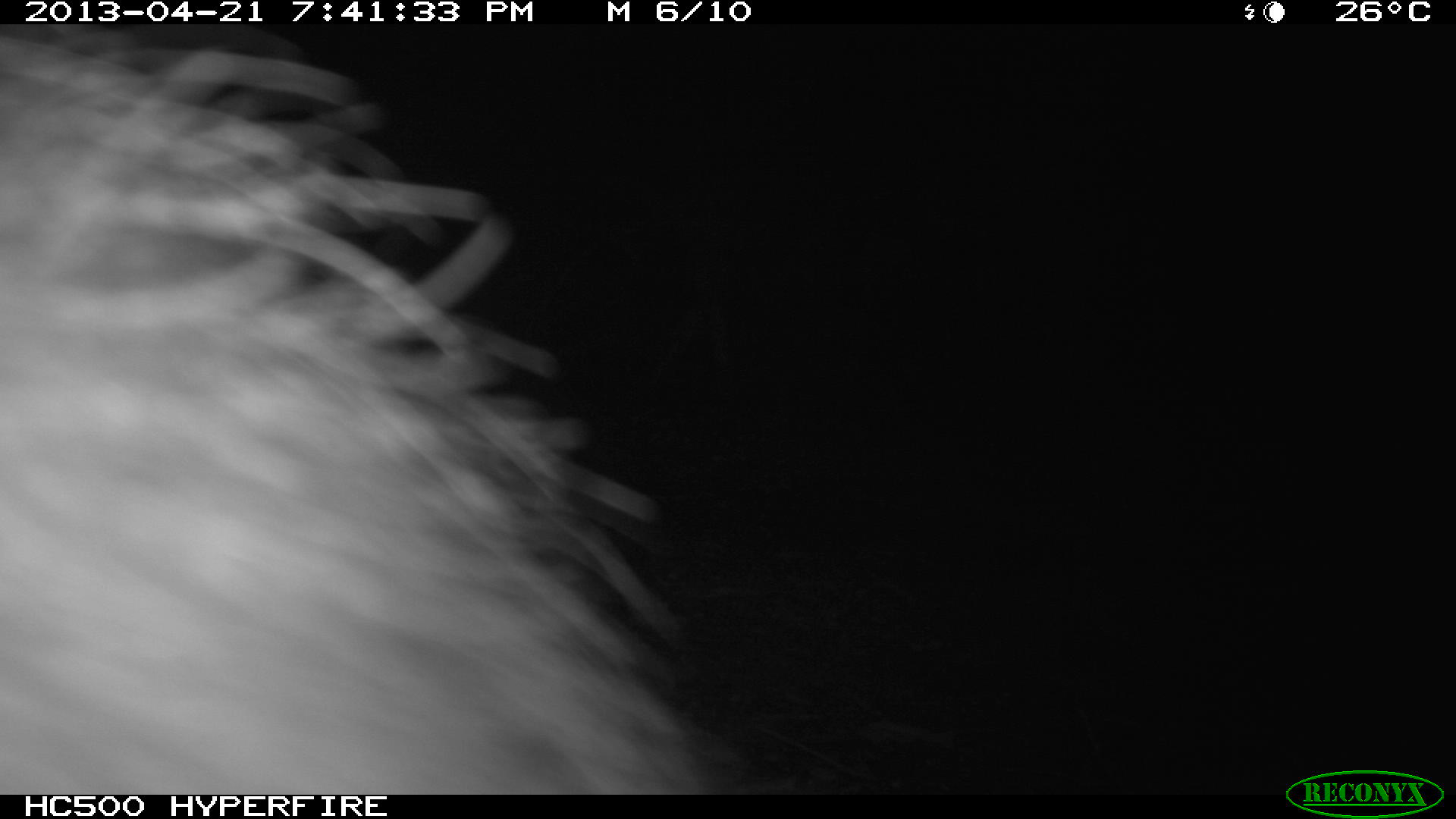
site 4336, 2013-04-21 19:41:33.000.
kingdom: Animalia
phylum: Chordata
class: Mammalia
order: Didelphimorphia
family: Didelphidae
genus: Didelphis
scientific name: Didelphis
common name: american opossums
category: didelphis sp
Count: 1.